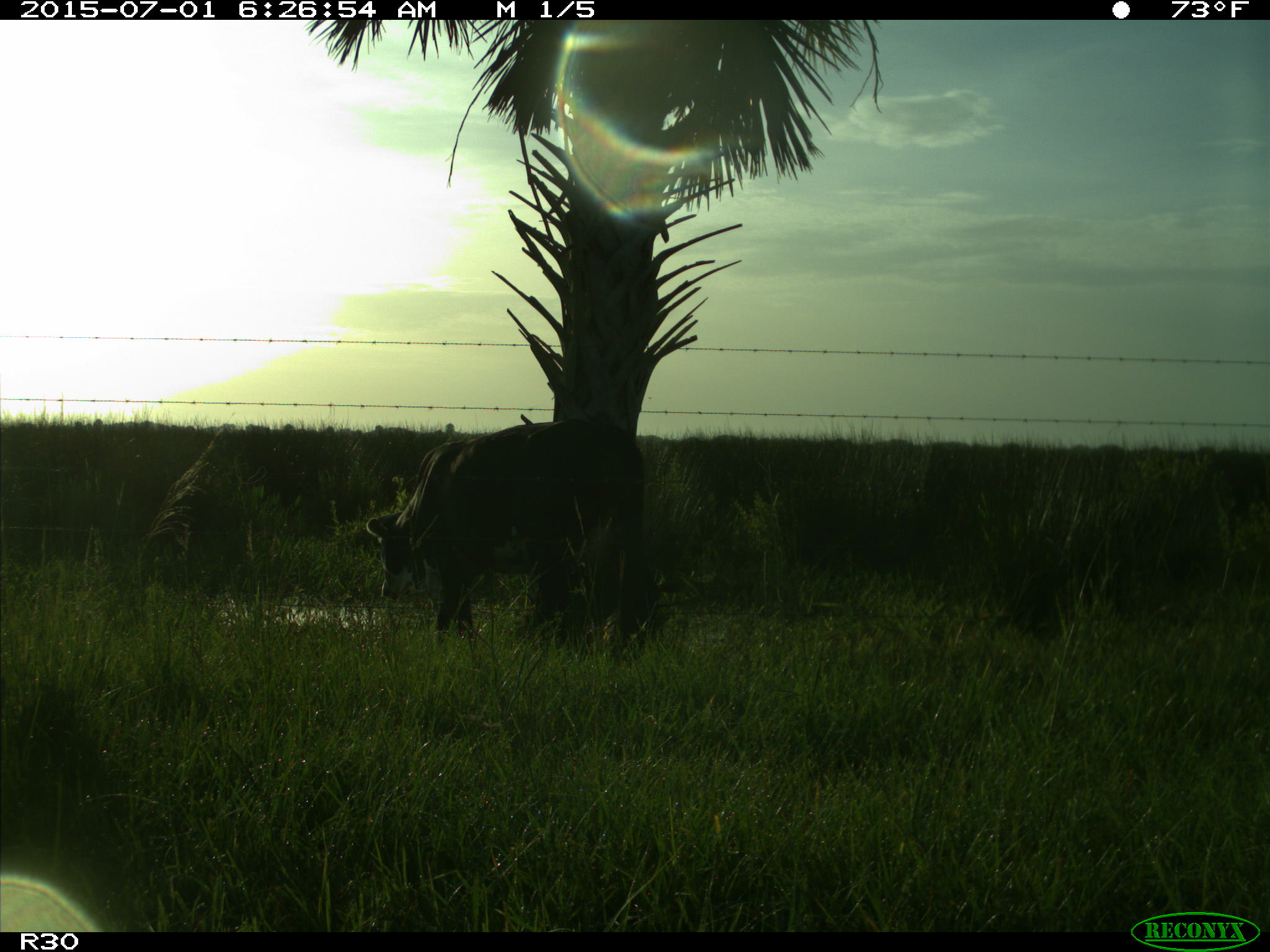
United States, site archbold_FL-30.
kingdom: Animalia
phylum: Chordata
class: Mammalia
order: Artiodactyla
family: Bovidae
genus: Bos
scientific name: Bos taurus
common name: domestic cow